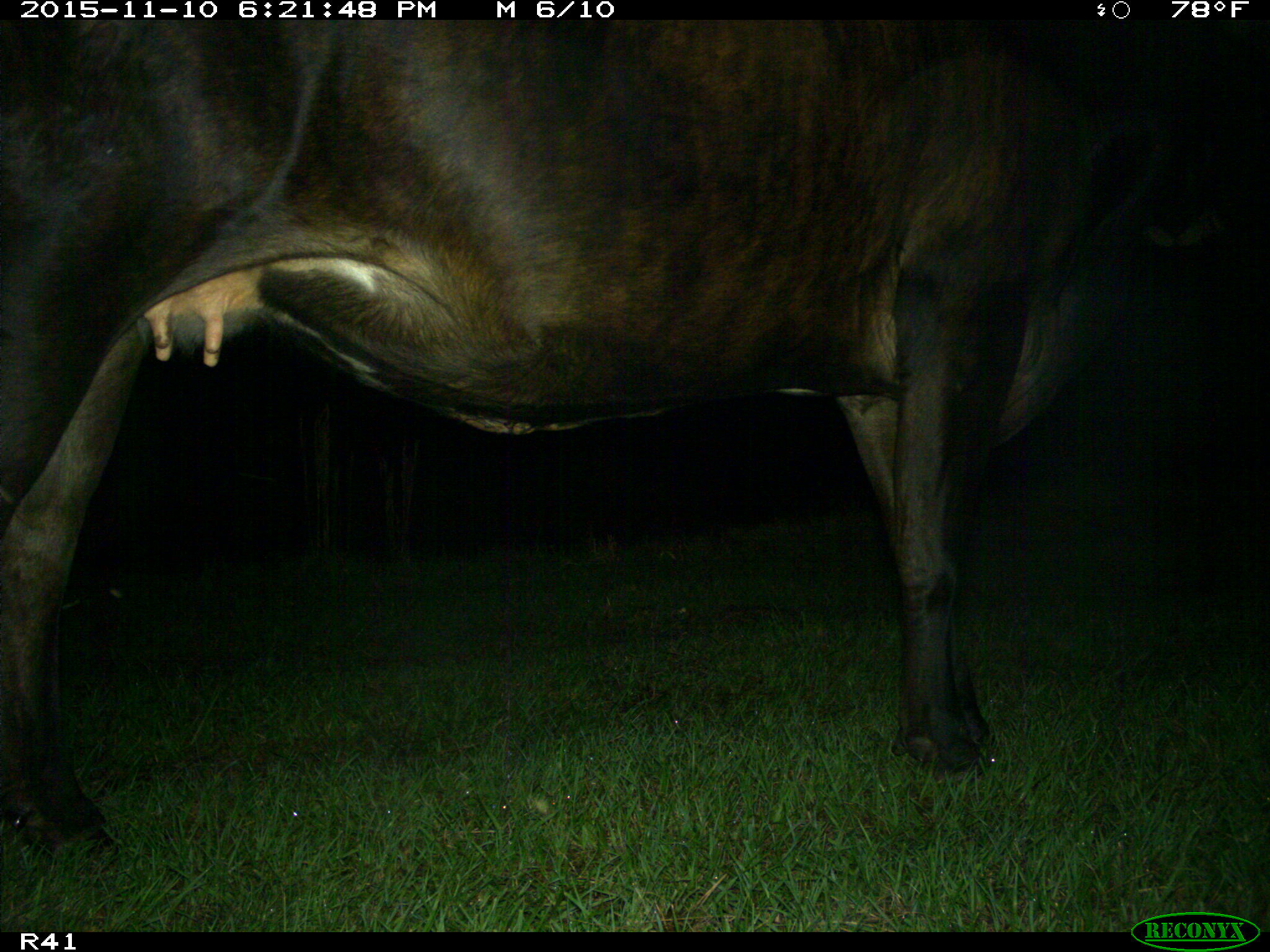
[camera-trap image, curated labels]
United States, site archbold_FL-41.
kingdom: Animalia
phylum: Chordata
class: Mammalia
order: Artiodactyla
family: Bovidae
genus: Bos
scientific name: Bos taurus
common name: domestic cow